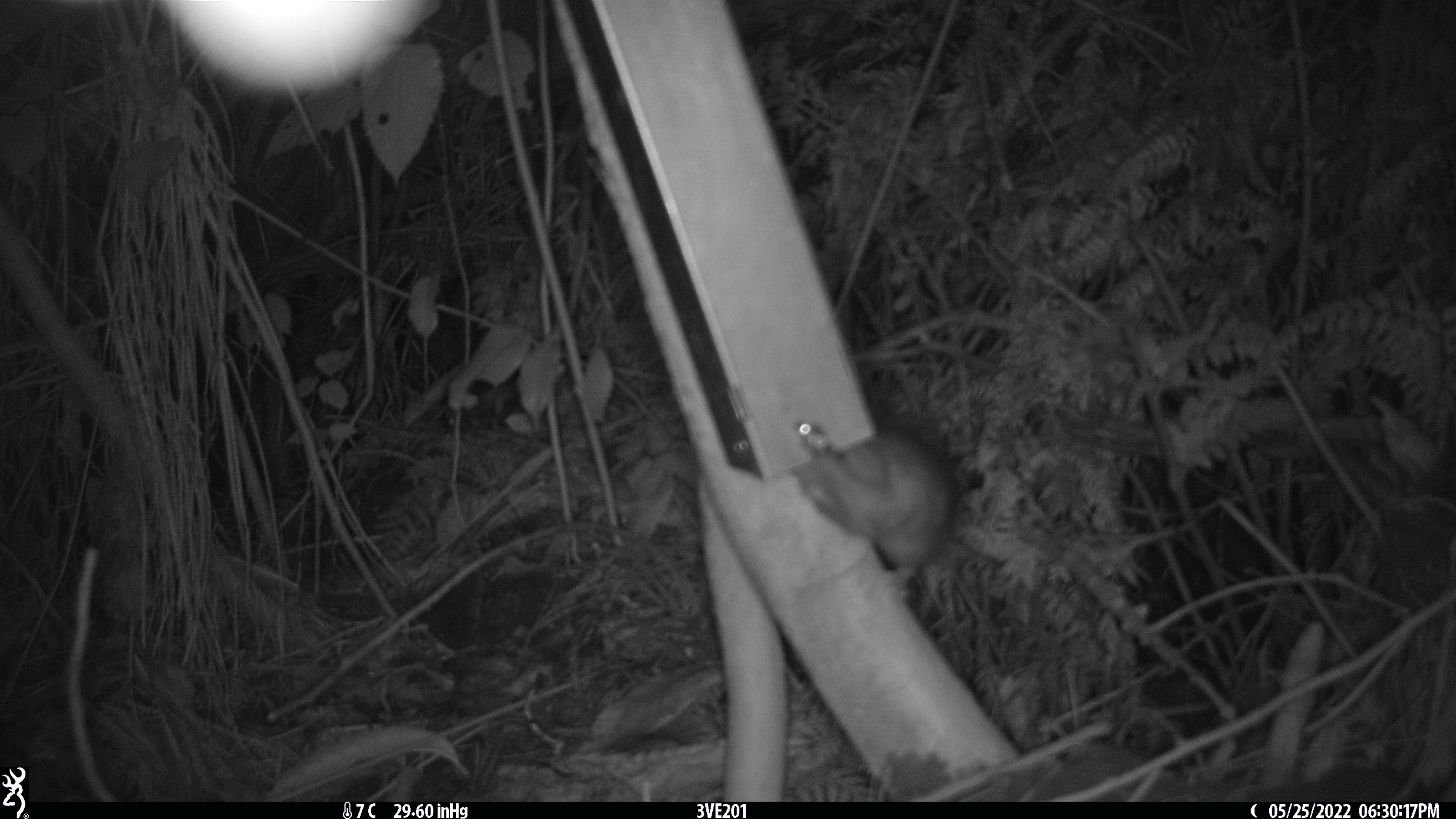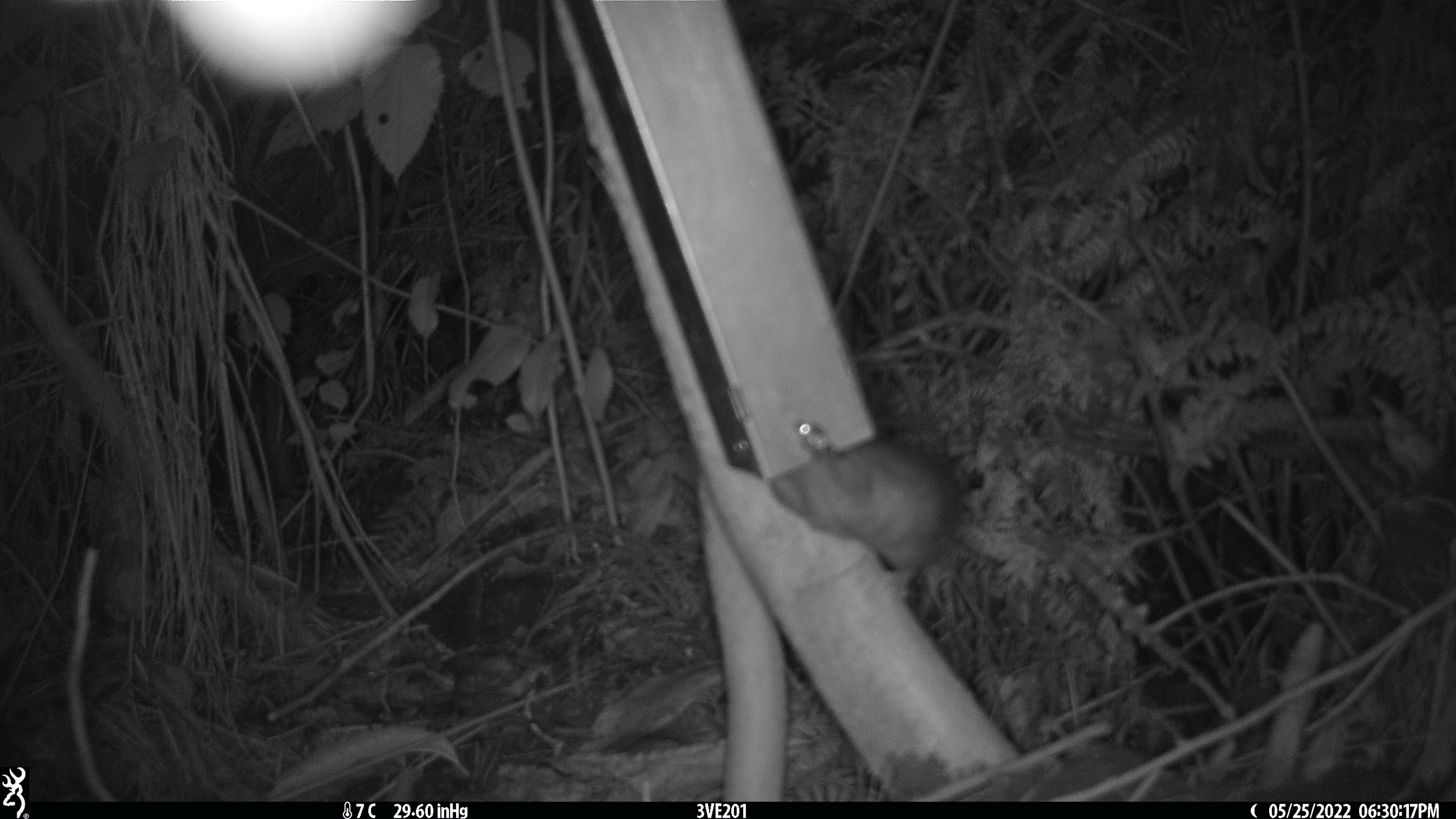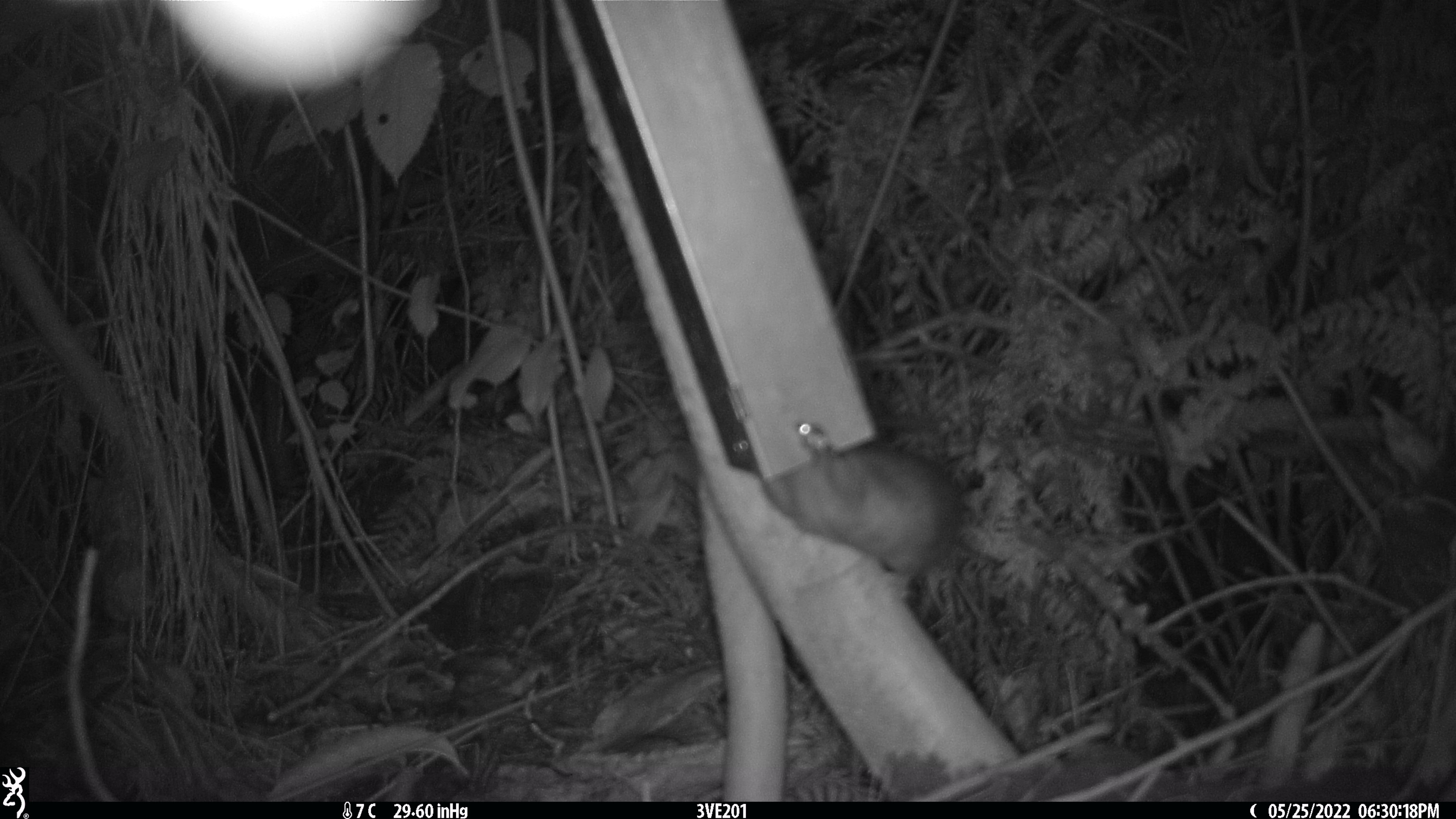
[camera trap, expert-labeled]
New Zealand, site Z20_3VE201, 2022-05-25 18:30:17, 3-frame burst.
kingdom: Animalia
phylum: Chordata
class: Mammalia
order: Rodentia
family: Muridae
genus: Rattus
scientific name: Rattus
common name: rat